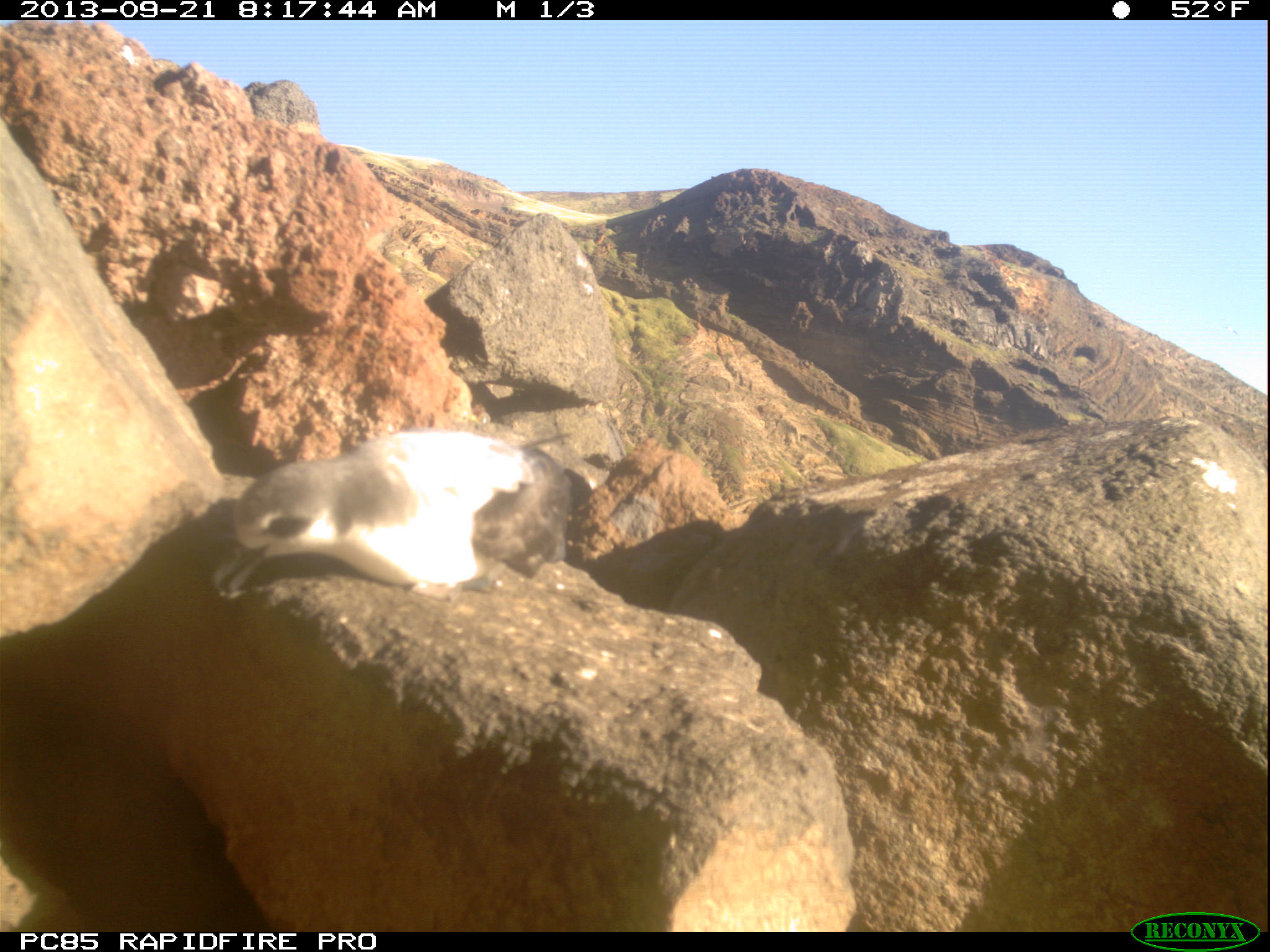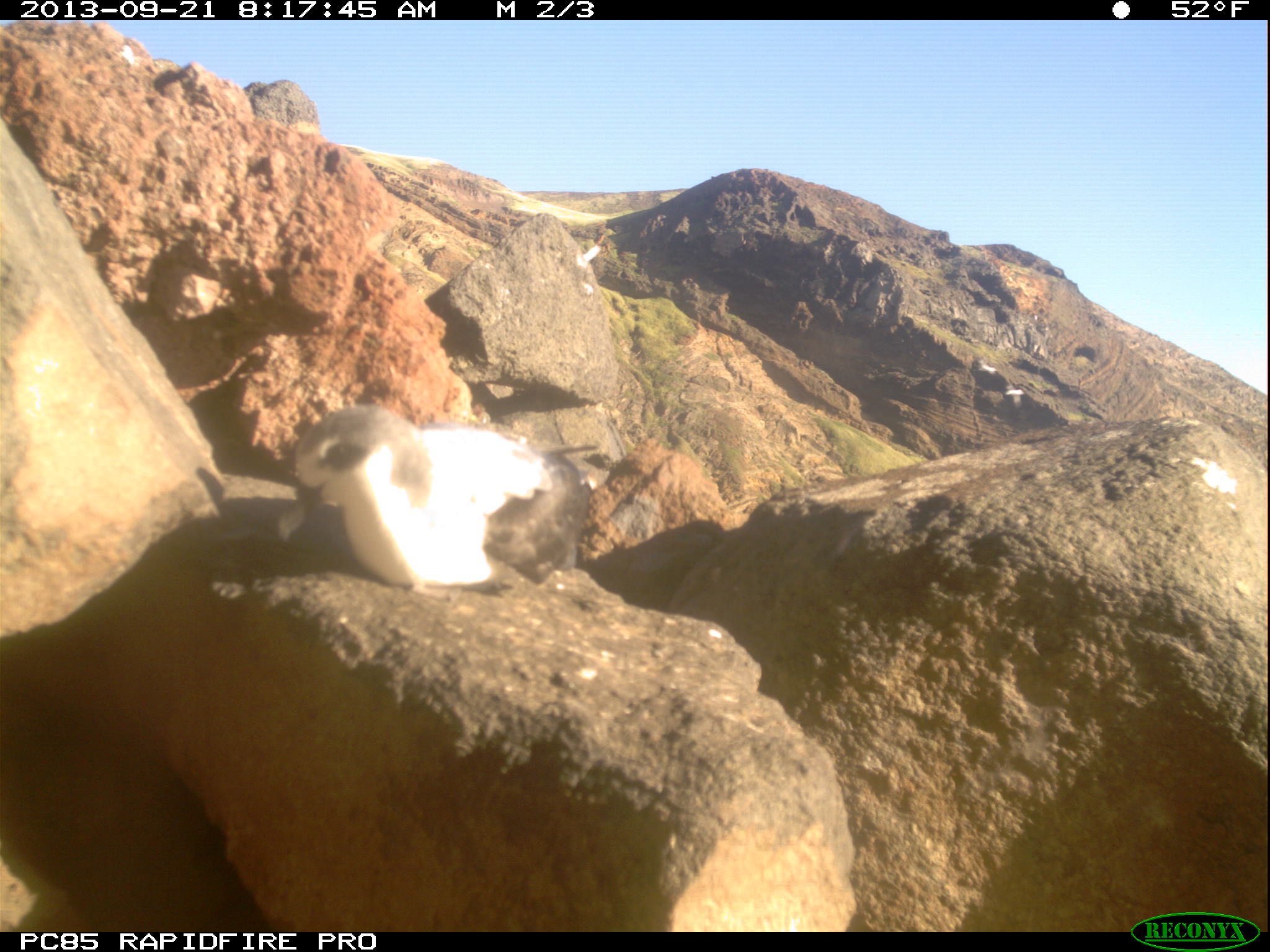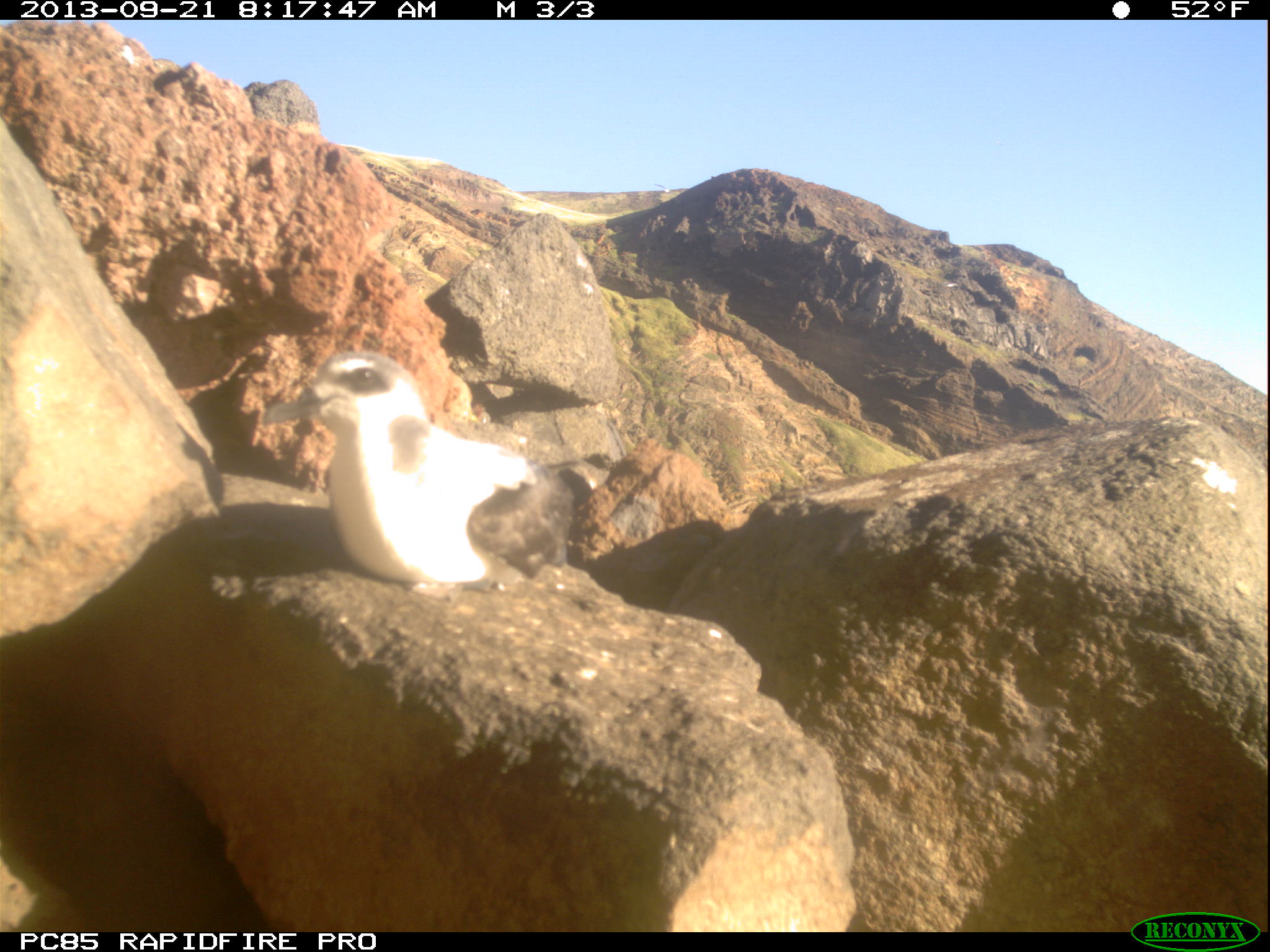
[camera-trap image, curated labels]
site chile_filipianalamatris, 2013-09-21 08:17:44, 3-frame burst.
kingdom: Animalia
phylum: Chordata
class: Aves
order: Procellariiformes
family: Procellariidae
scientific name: Procellariidae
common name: petrel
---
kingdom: Animalia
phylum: Chordata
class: Aves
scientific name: Aves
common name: bird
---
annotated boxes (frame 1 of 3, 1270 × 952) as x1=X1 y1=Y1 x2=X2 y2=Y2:
petrel: x1=207 y1=428 x2=575 y2=598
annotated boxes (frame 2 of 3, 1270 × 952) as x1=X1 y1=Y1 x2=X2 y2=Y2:
petrel: x1=282 y1=401 x2=592 y2=598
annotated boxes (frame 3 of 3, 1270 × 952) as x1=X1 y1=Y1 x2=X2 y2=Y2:
bird: x1=643 y1=175 x2=685 y2=201
petrel: x1=244 y1=349 x2=576 y2=597